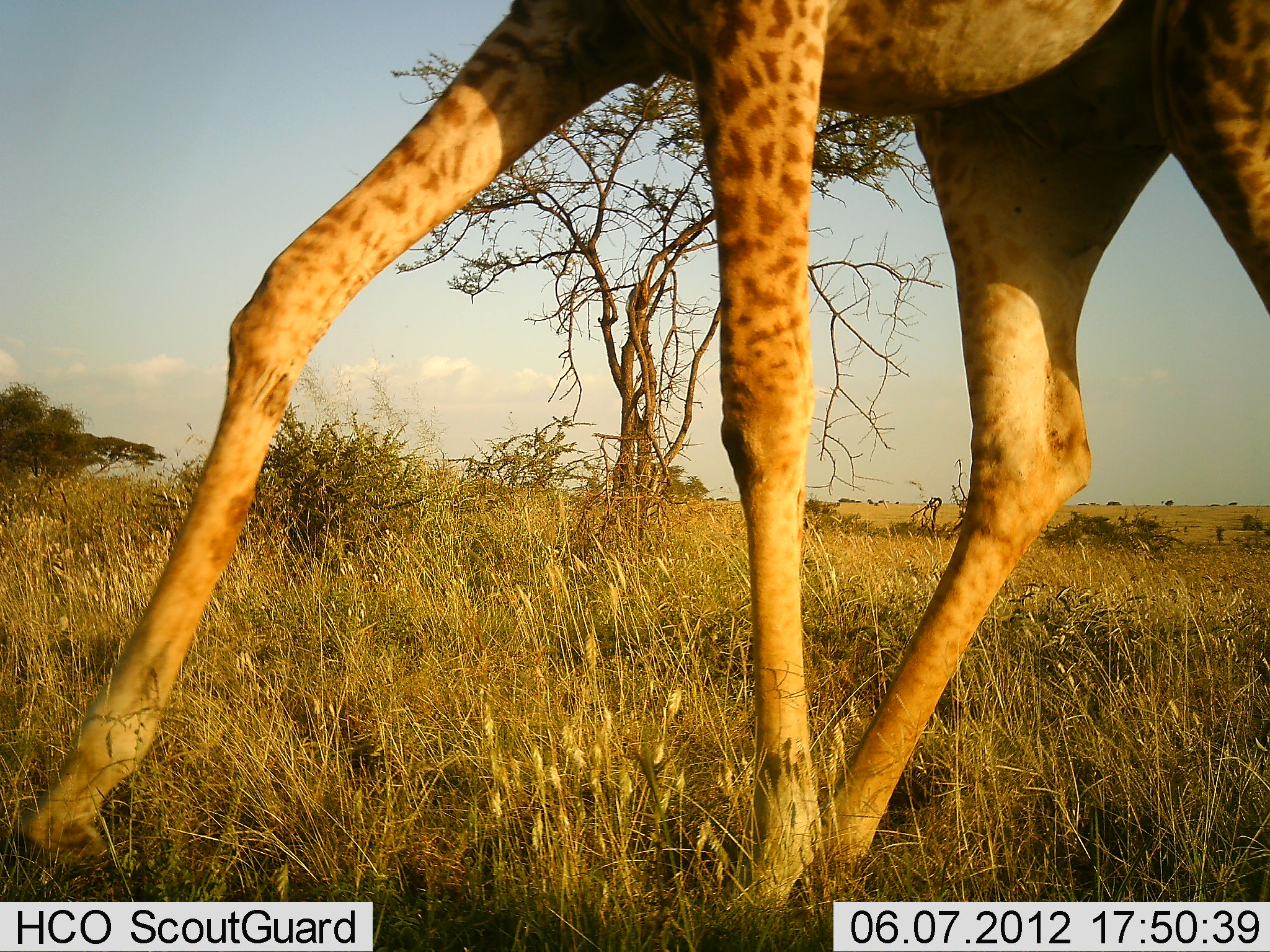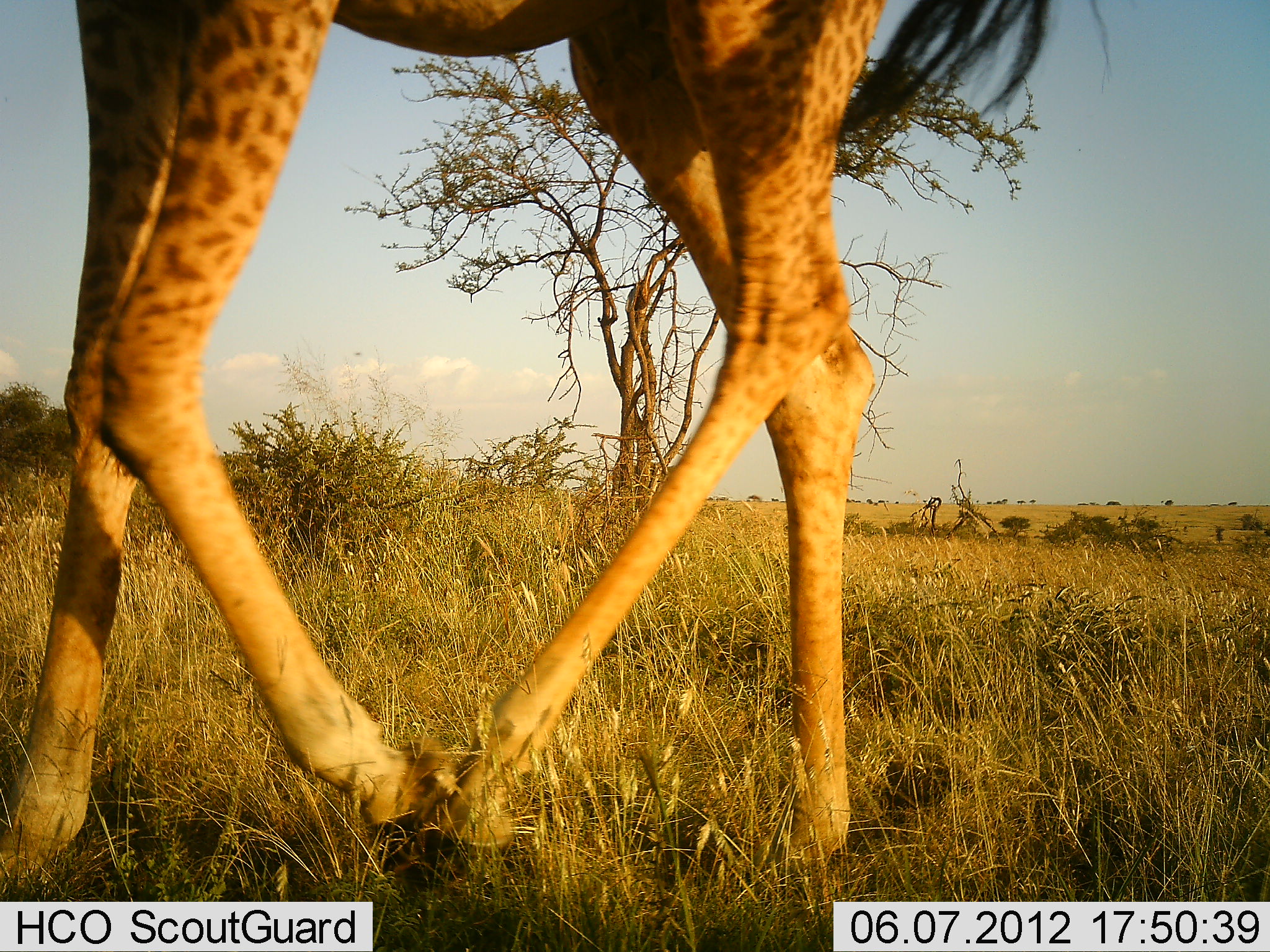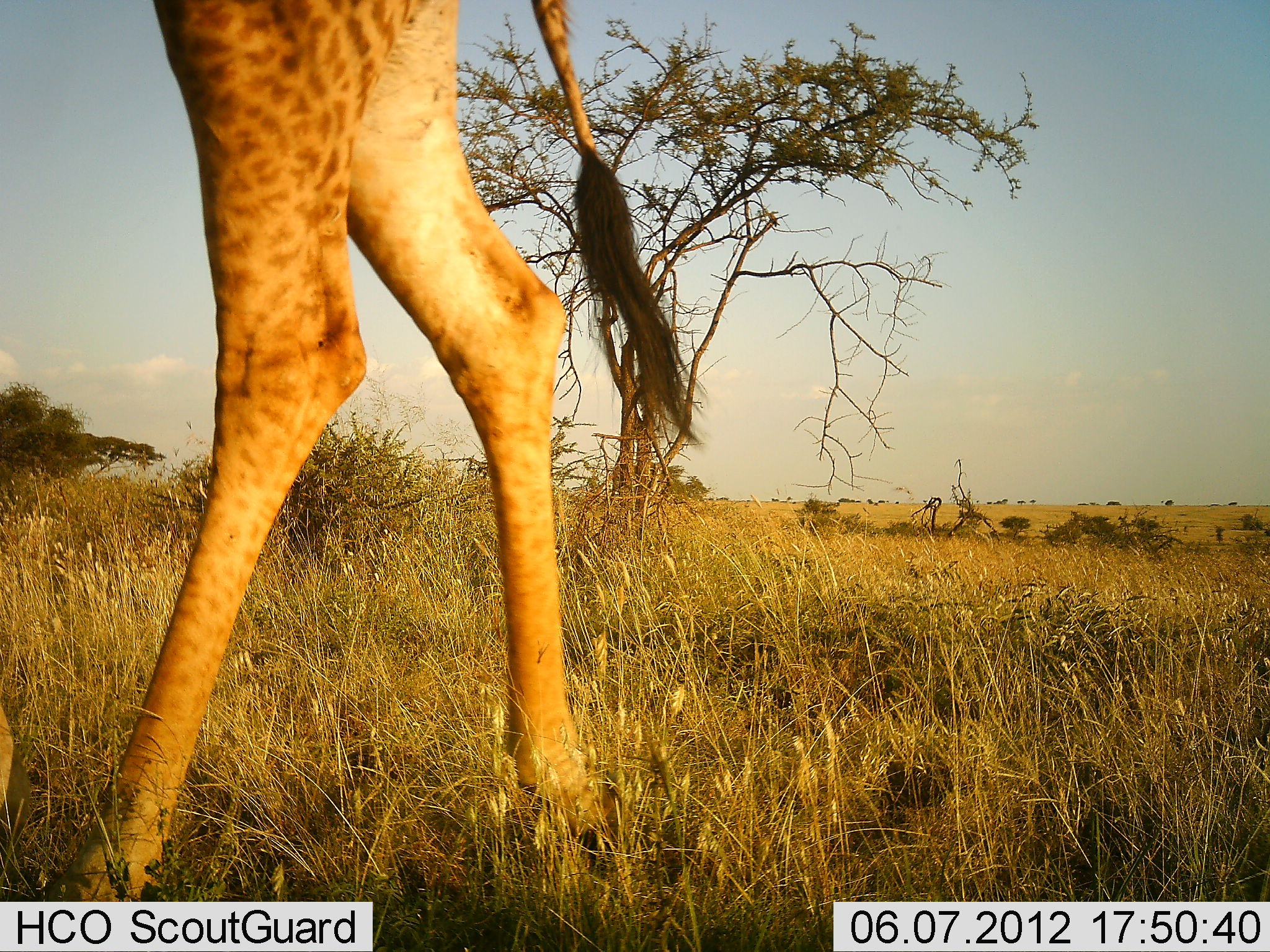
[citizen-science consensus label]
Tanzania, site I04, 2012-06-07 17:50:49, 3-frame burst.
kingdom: Animalia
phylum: Chordata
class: Mammalia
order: Artiodactyla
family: Giraffidae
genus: Giraffa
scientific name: Giraffa camelopardalis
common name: giraffe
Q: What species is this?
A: Giraffe (Giraffa camelopardalis).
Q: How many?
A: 1.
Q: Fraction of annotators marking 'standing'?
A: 20%.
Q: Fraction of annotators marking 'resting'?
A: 0%.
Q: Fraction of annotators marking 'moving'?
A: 90%.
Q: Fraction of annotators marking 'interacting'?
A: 0%.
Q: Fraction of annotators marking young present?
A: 0%.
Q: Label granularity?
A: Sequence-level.